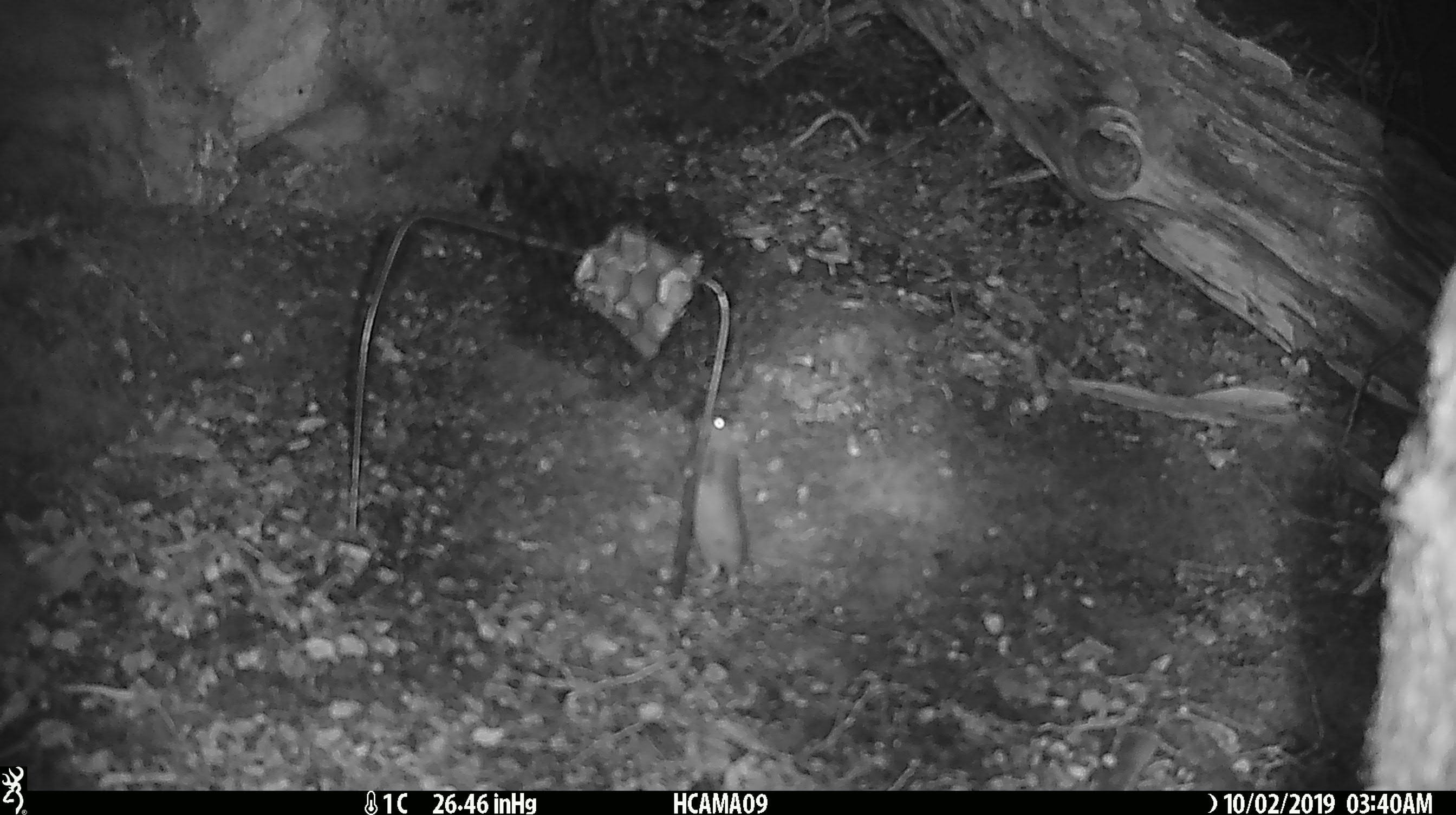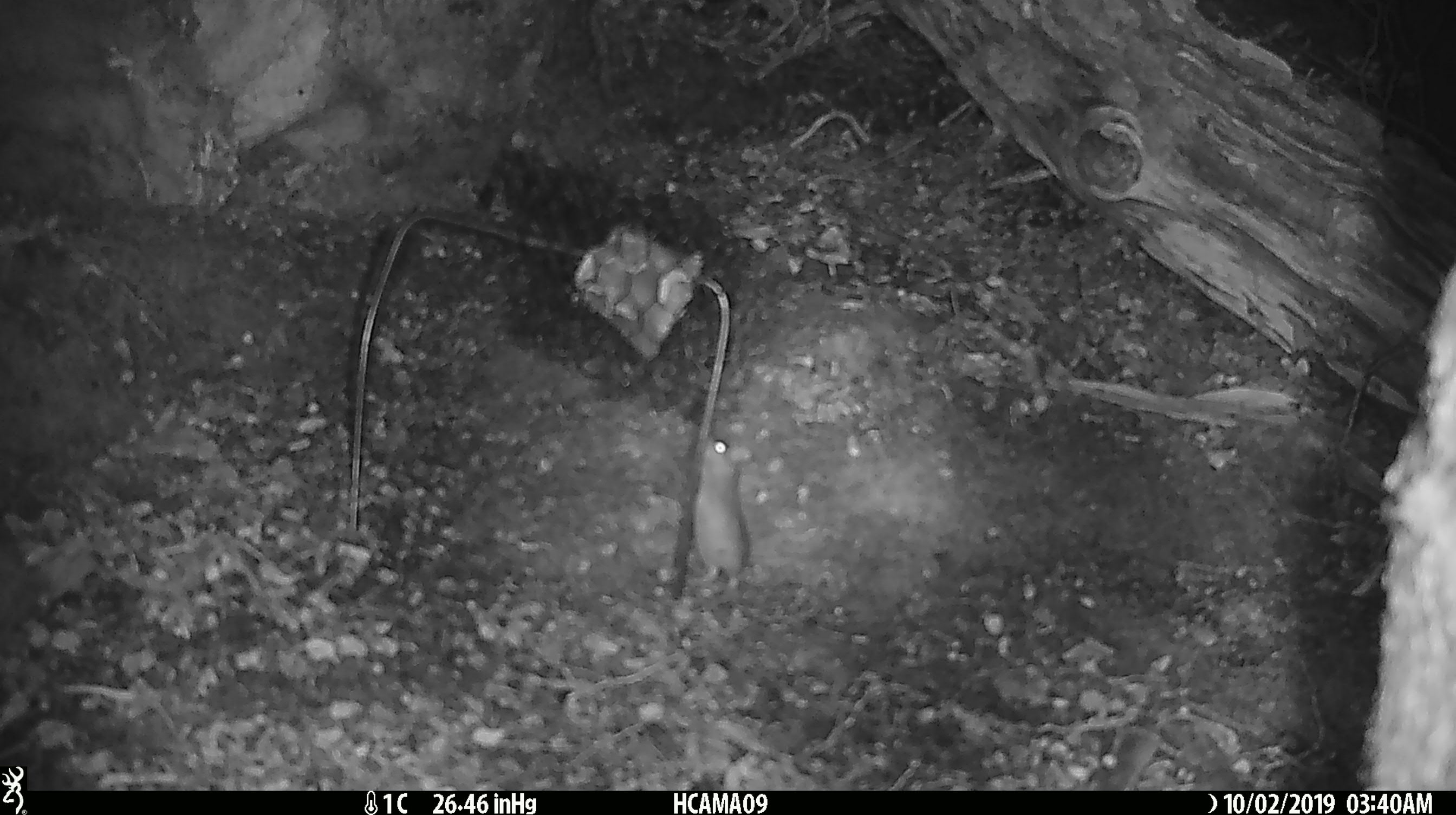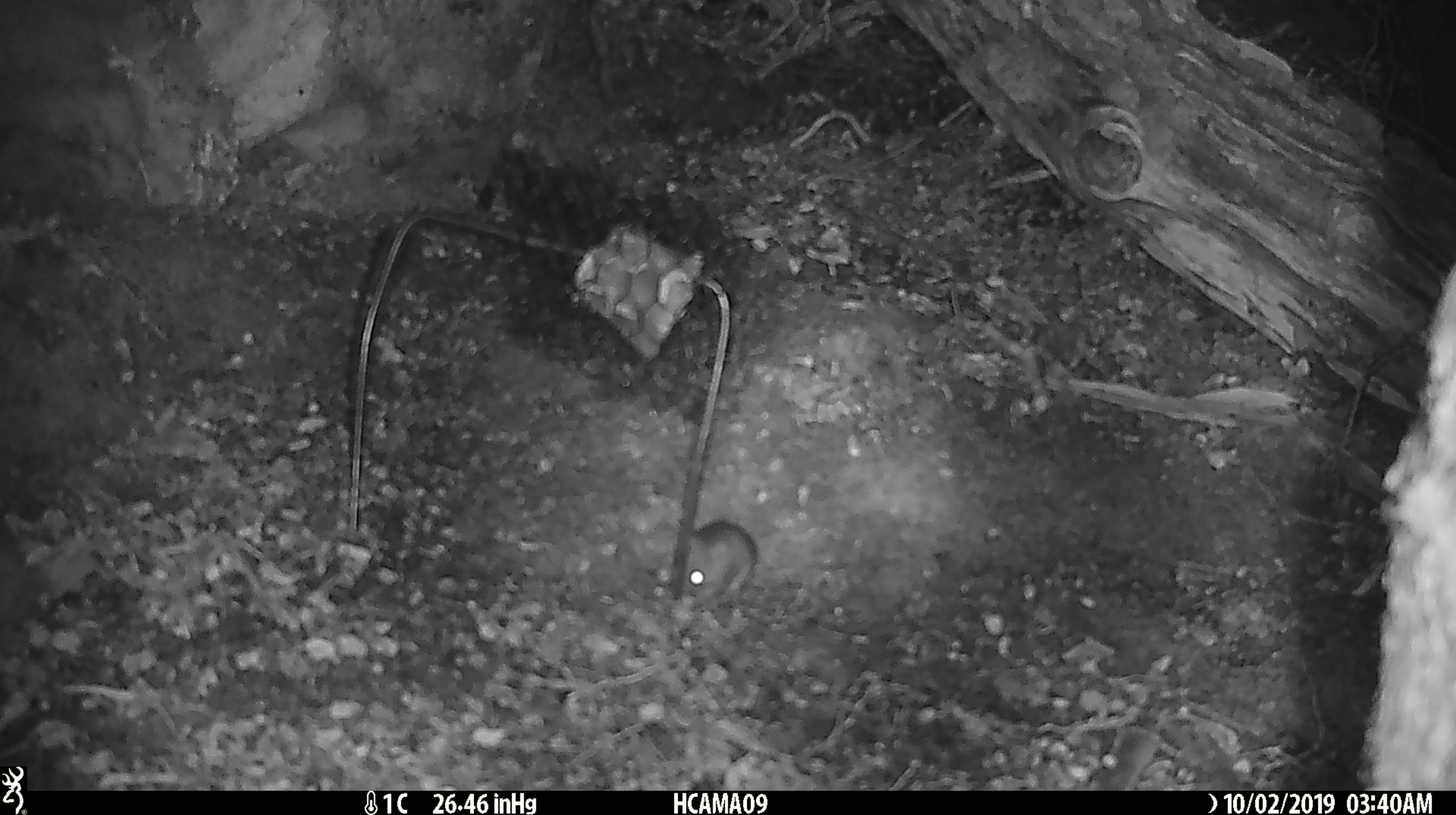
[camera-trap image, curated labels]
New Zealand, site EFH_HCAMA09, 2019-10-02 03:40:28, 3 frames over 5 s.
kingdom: Animalia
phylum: Chordata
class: Mammalia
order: Rodentia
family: Muridae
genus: Mus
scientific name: Mus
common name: mouse